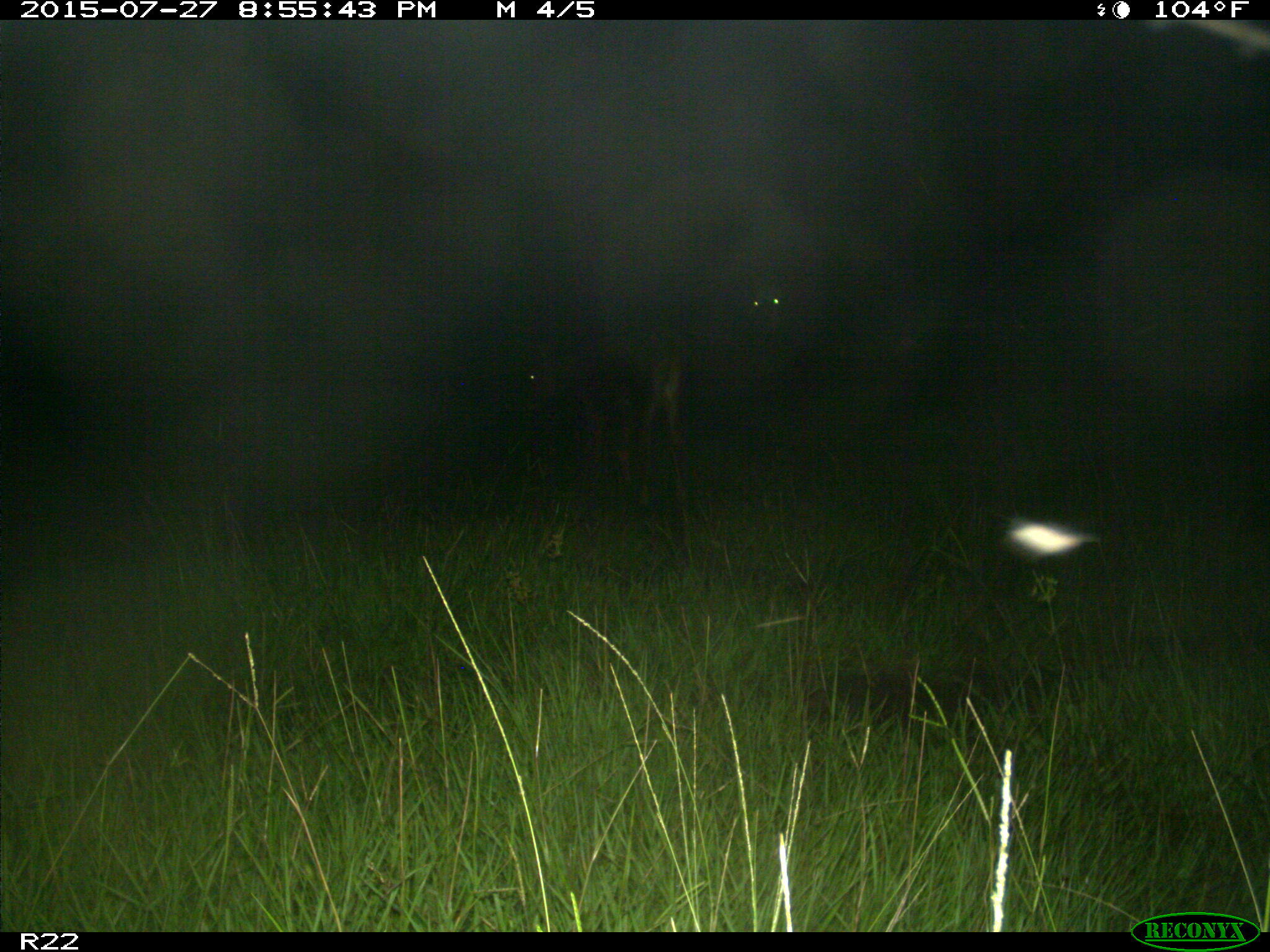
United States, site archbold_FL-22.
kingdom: Animalia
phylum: Chordata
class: Mammalia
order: Artiodactyla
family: Bovidae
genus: Bos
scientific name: Bos taurus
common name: domestic cow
Bos taurus (domestic cow).